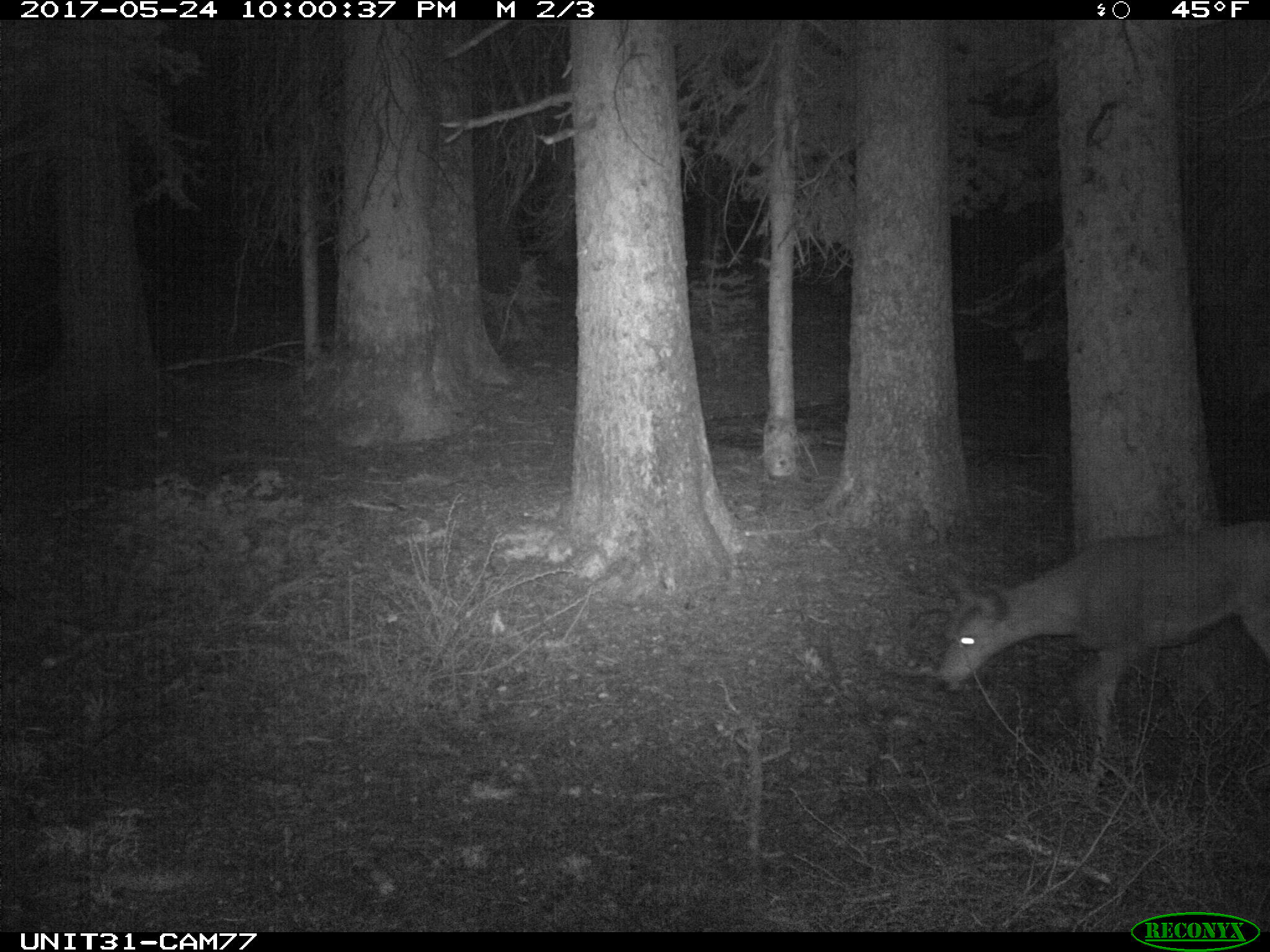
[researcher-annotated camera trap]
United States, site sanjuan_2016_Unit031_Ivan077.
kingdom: Animalia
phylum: Chordata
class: Mammalia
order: Artiodactyla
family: Cervidae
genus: Odocoileus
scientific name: Odocoileus hemionus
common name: mule deer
Odocoileus hemionus (mule deer).